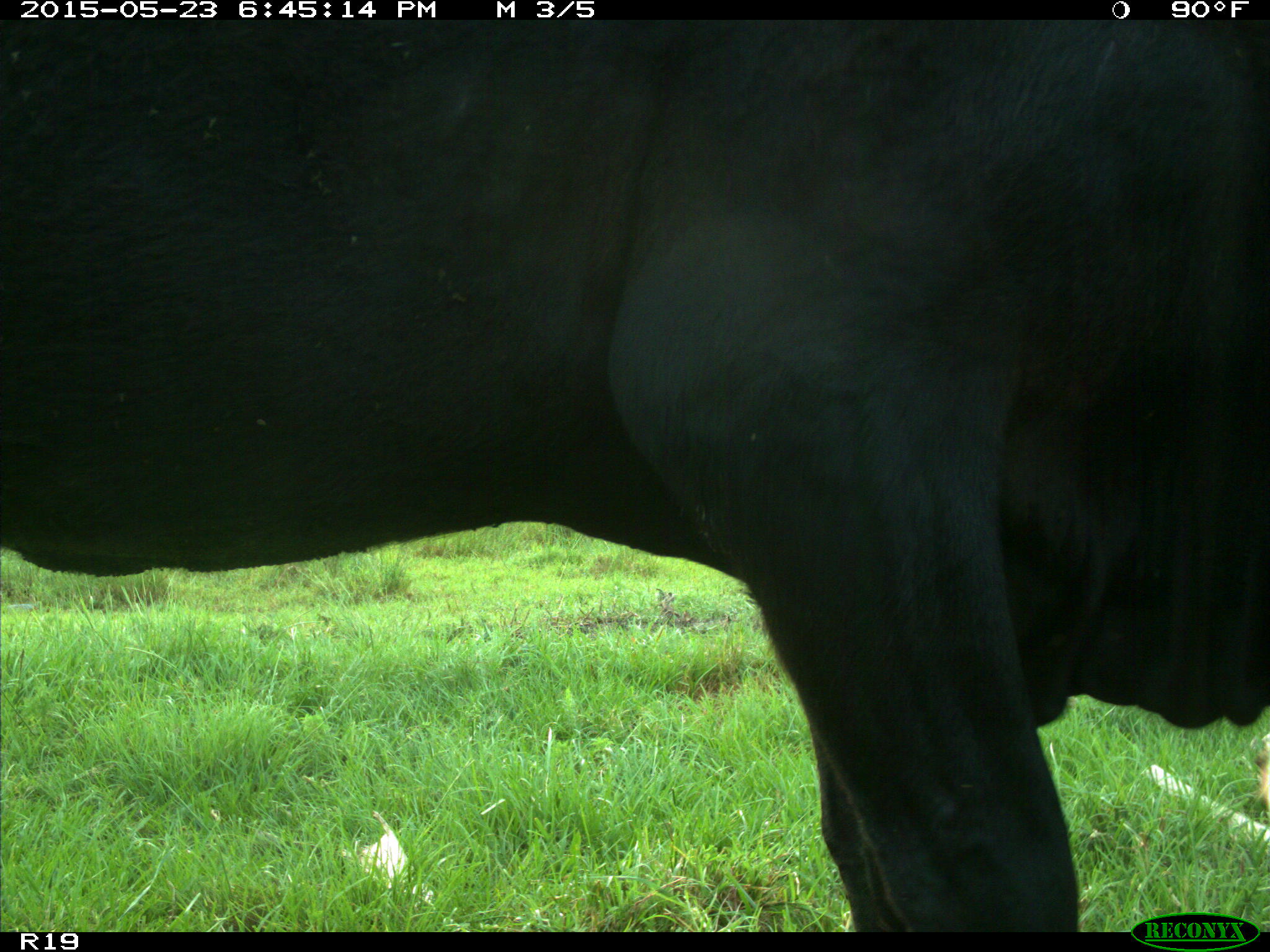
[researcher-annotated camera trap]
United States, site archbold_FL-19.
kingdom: Animalia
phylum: Chordata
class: Mammalia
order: Artiodactyla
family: Bovidae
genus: Bos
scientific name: Bos taurus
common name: domestic cow